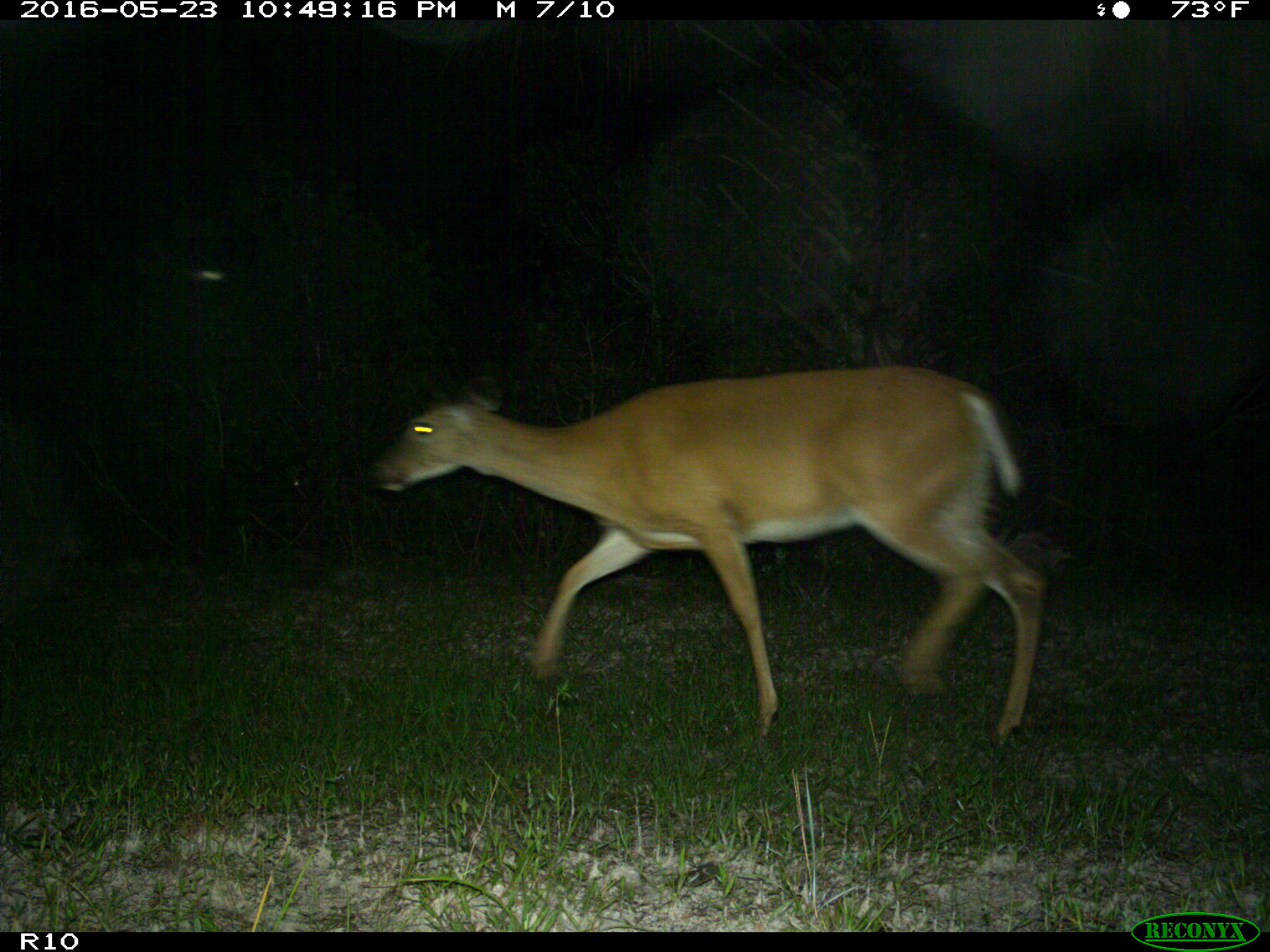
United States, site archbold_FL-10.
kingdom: Animalia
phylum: Chordata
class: Mammalia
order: Artiodactyla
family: Cervidae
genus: Odocoileus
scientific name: Odocoileus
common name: deer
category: unidentified deer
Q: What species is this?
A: Unidentified deer (deer) (Odocoileus).